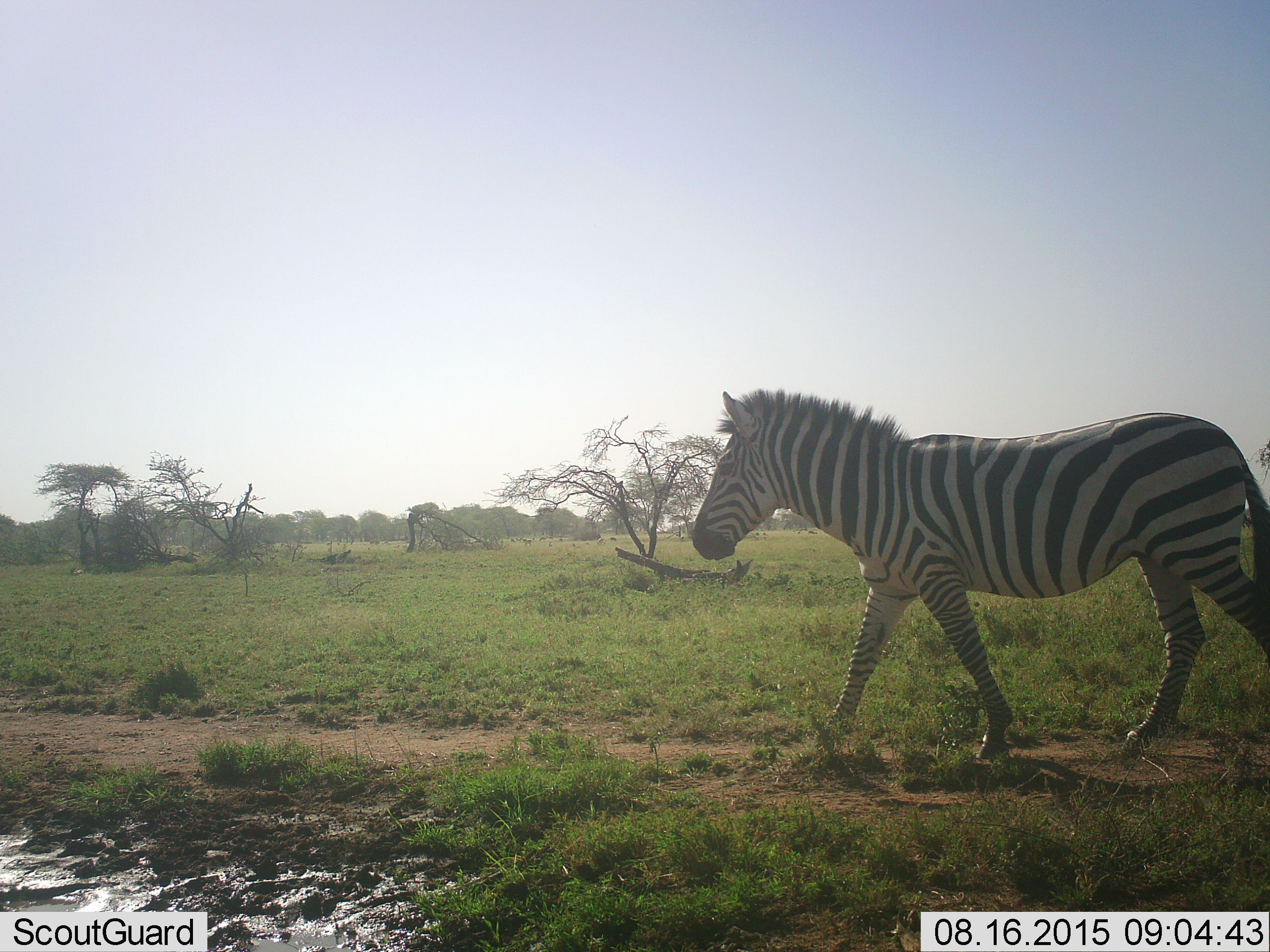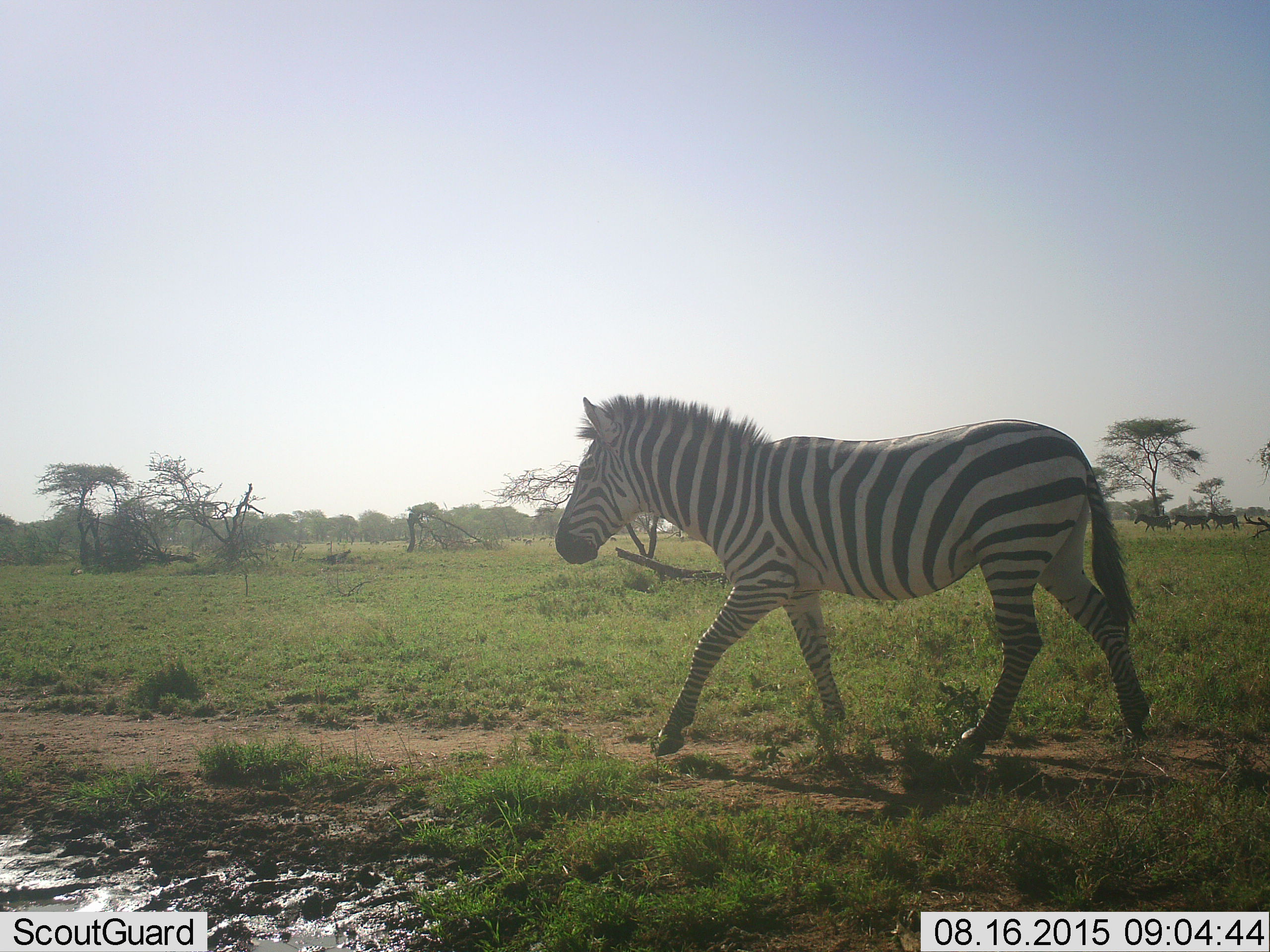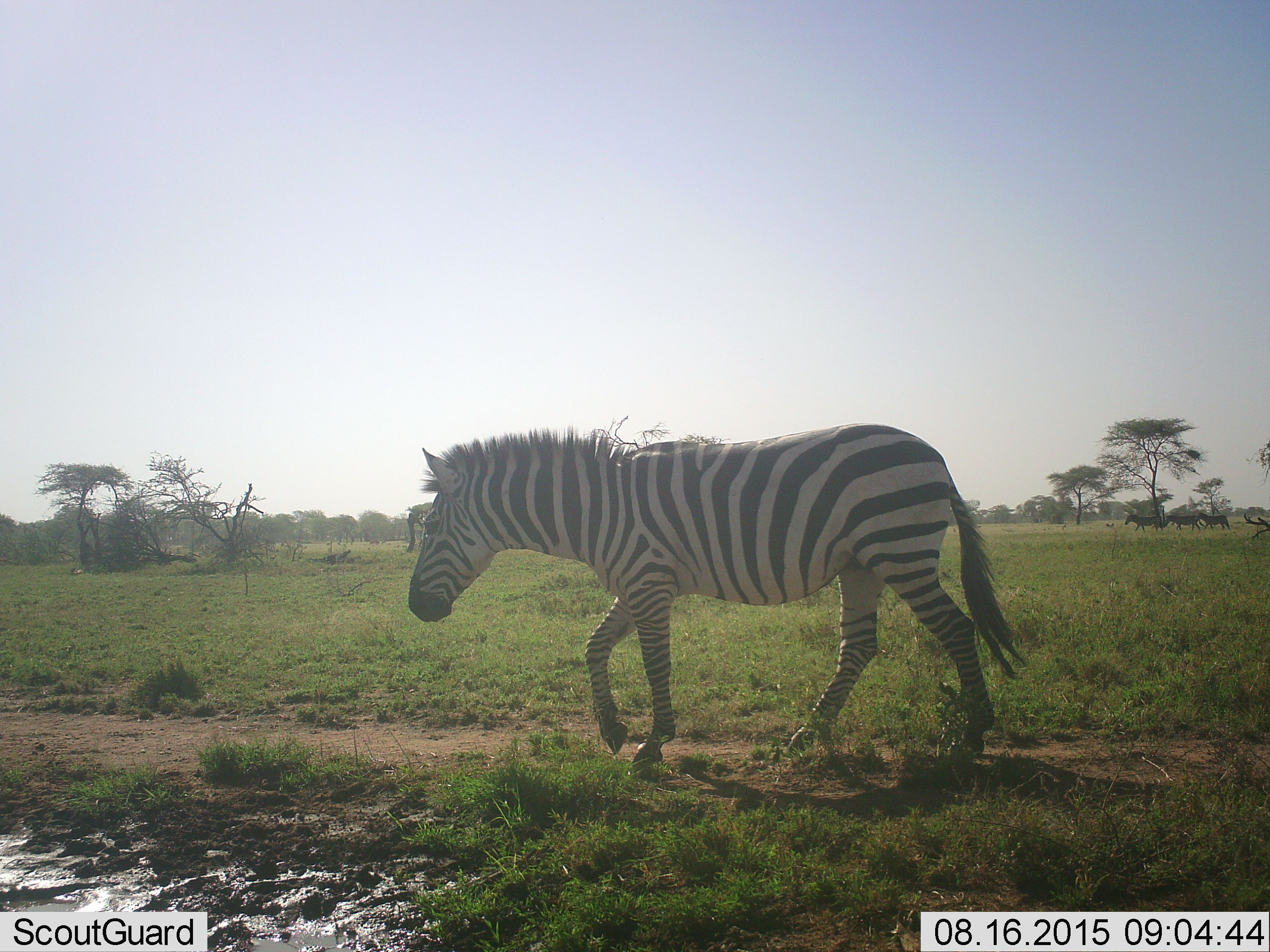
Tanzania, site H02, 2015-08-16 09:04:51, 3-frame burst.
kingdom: Animalia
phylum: Chordata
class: Mammalia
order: Perissodactyla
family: Equidae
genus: Equus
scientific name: Equus quagga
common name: plains zebra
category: zebra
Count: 4.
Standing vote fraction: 20%.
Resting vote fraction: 0%.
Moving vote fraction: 100%.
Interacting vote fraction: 0%.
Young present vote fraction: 0%.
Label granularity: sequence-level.